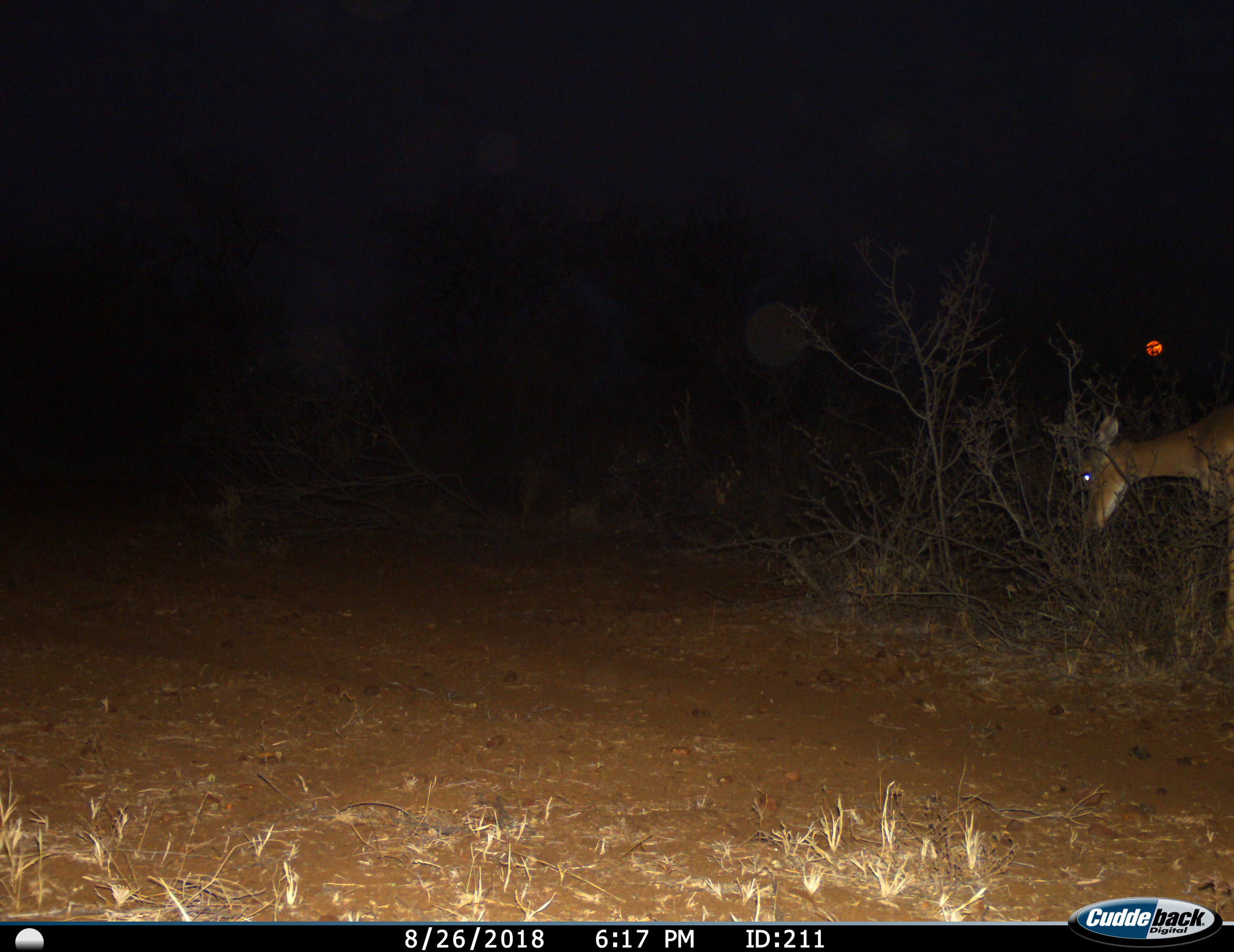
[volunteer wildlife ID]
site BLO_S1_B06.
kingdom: Animalia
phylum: Chordata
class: Mammalia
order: Artiodactyla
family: Bovidae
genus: Aepyceros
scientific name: Aepyceros melampus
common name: impala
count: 1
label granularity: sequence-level